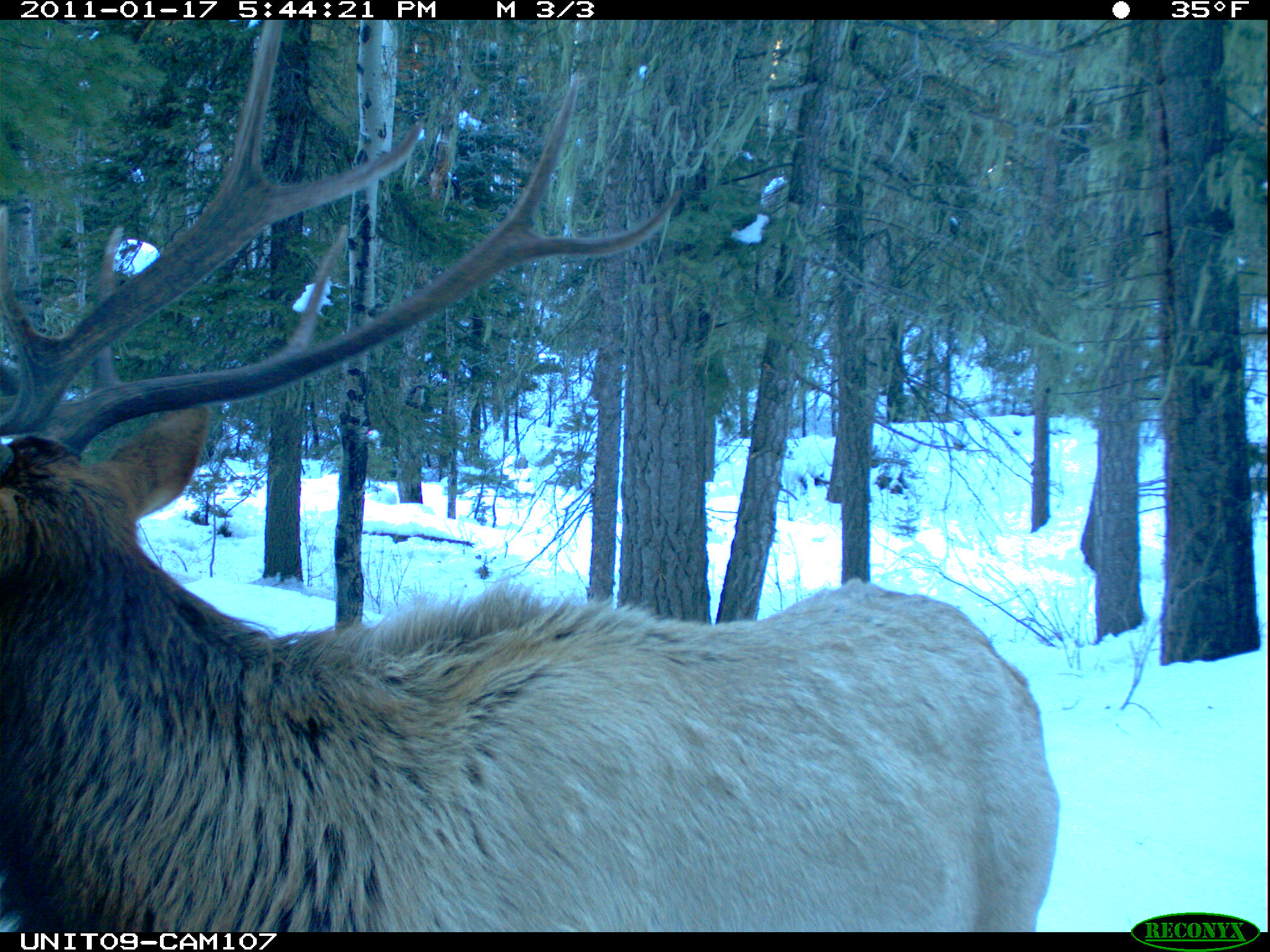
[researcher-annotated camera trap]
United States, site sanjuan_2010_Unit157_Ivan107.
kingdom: Animalia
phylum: Chordata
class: Mammalia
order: Artiodactyla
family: Cervidae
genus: Cervus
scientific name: Cervus elaphus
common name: red deer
Cervus elaphus (red deer).